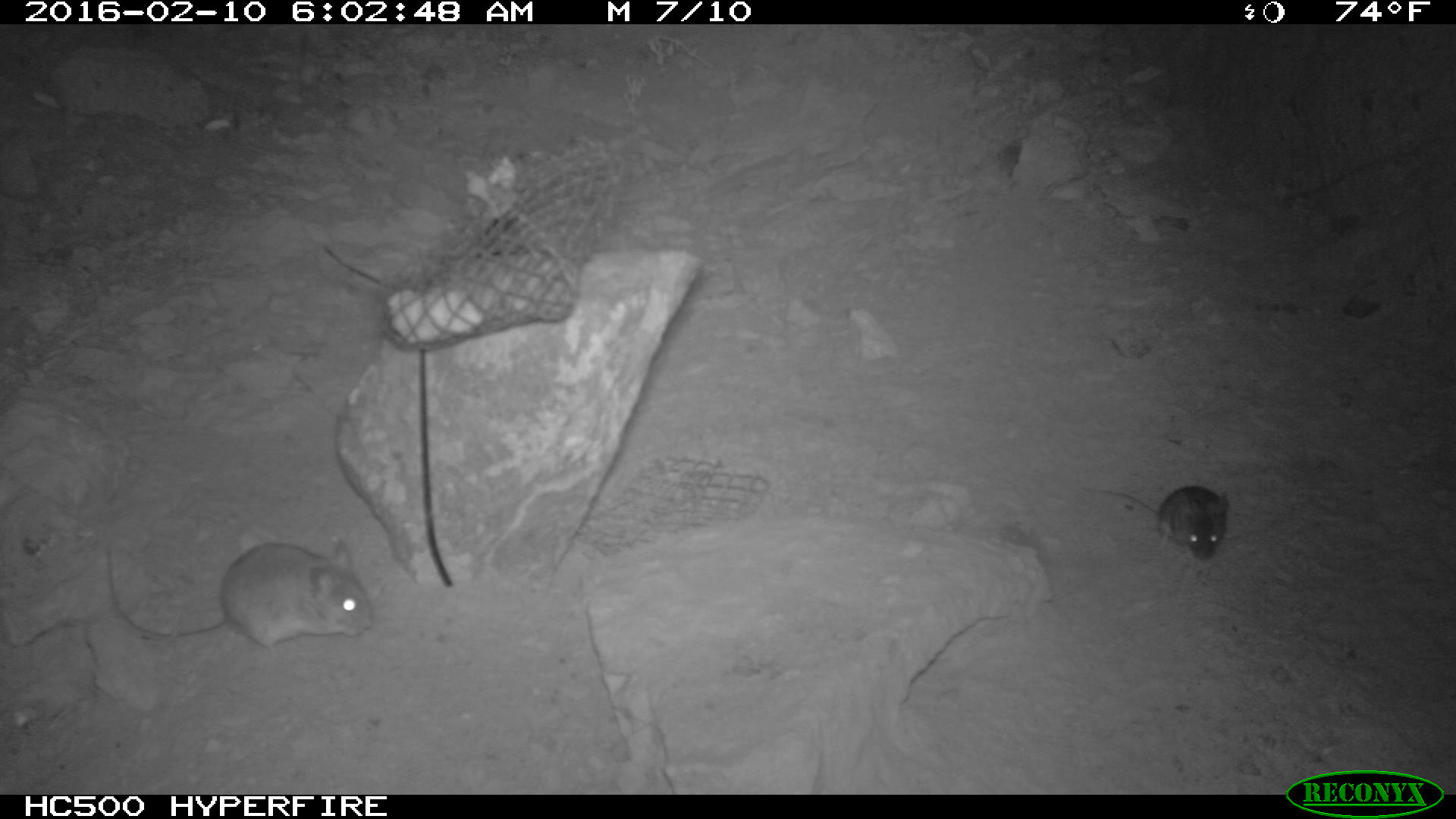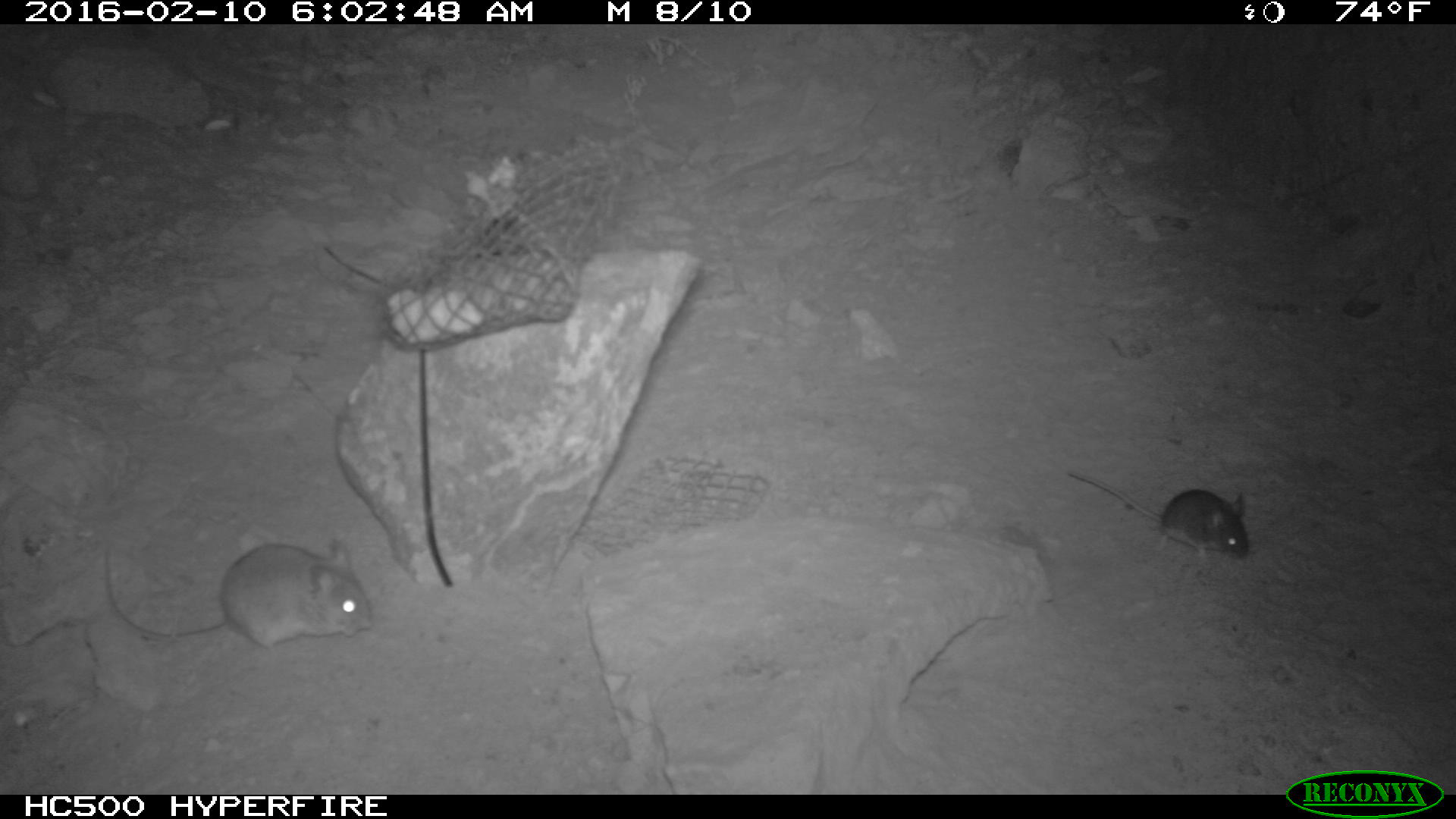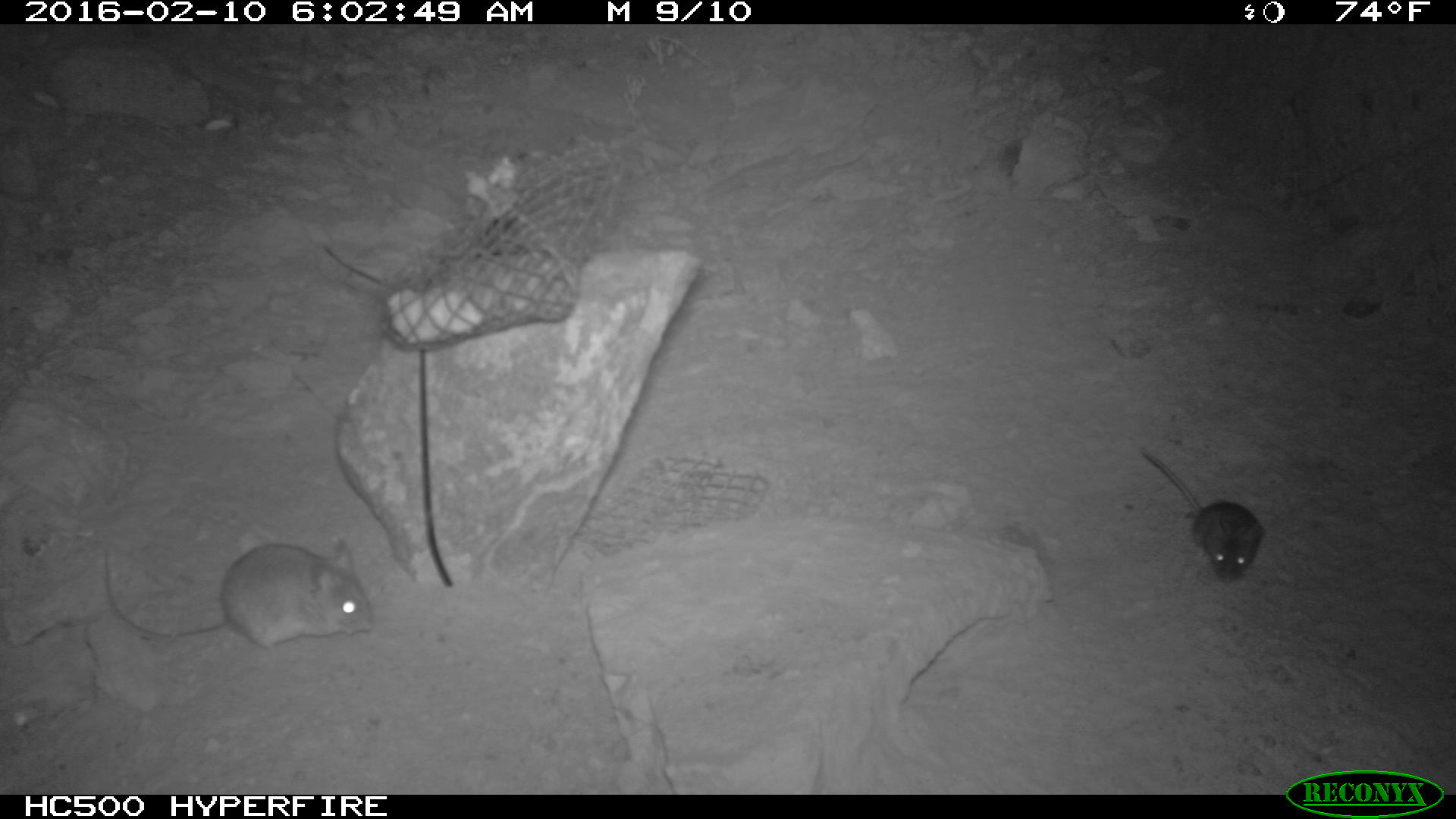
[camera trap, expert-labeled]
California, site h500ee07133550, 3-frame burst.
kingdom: Animalia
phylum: Chordata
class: Mammalia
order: Rodentia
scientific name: Rodentia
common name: rodent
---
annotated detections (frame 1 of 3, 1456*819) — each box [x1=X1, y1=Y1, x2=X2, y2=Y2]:
rodent: [x1=103, y1=534, x2=375, y2=648]; [x1=1090, y1=483, x2=1229, y2=560]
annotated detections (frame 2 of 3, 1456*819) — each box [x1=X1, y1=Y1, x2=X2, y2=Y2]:
rodent: [x1=103, y1=539, x2=372, y2=657]; [x1=1067, y1=471, x2=1248, y2=561]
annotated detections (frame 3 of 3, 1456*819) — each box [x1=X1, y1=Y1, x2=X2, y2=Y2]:
rodent: [x1=102, y1=541, x2=370, y2=648]; [x1=1138, y1=441, x2=1265, y2=583]